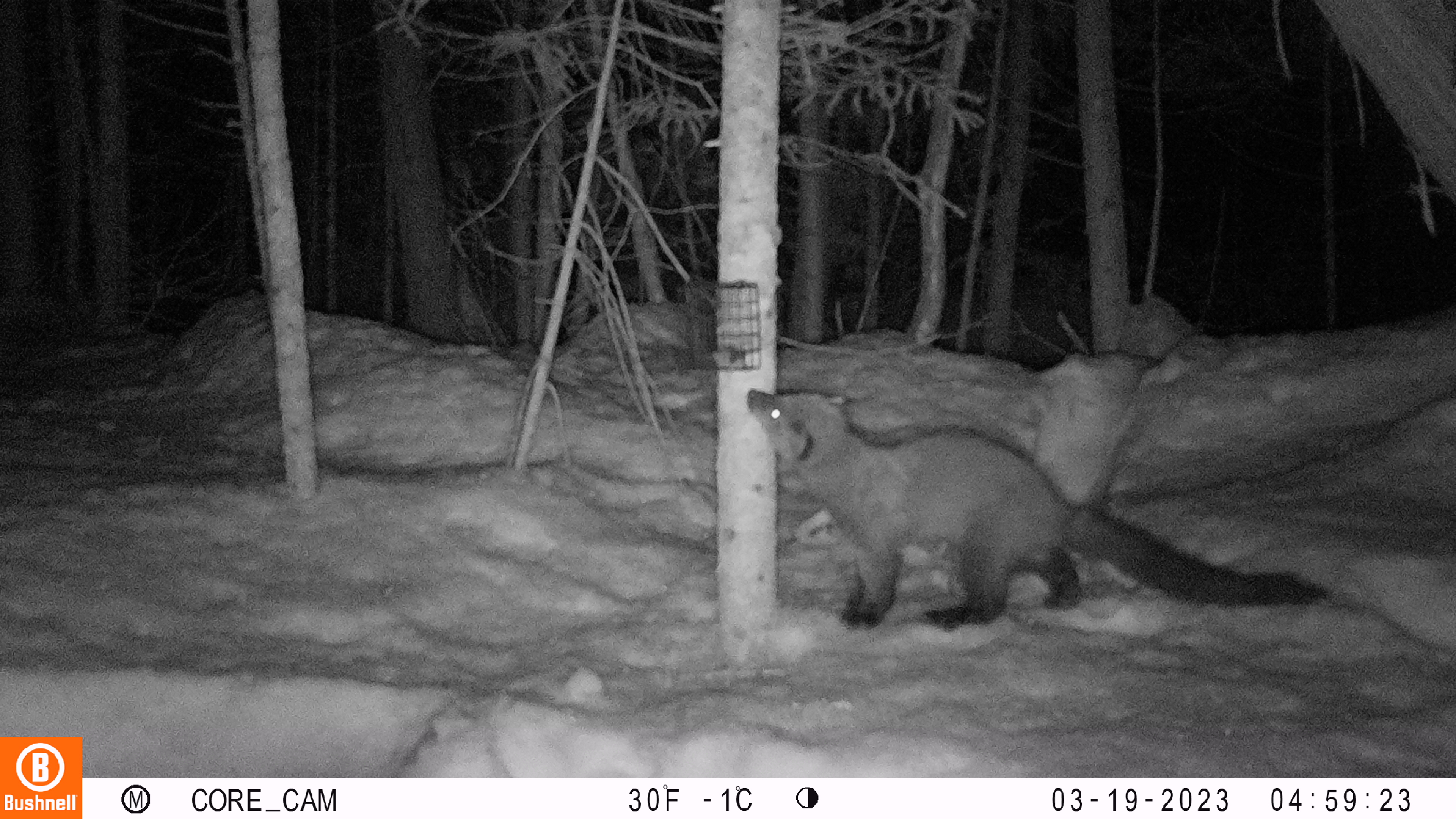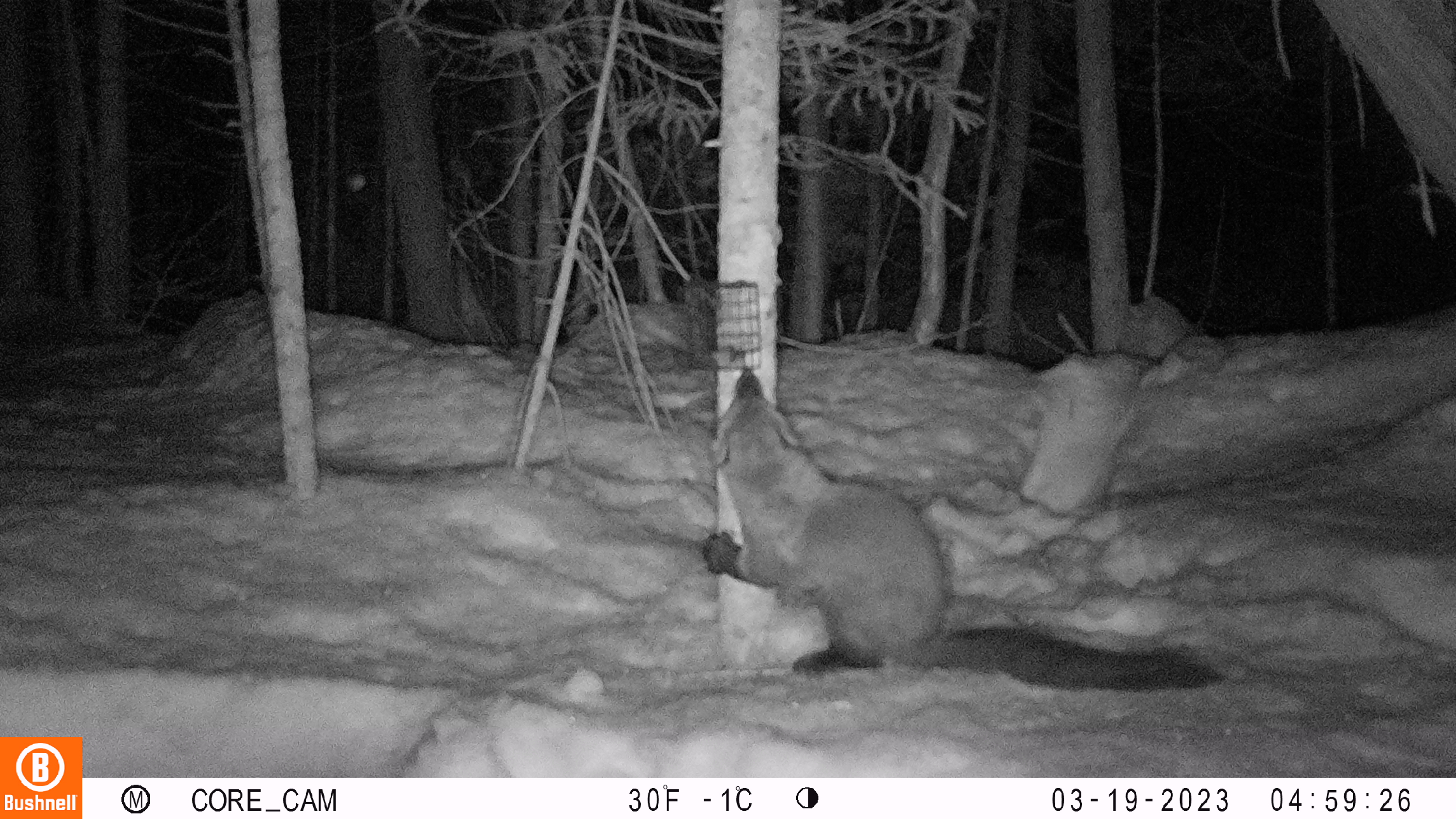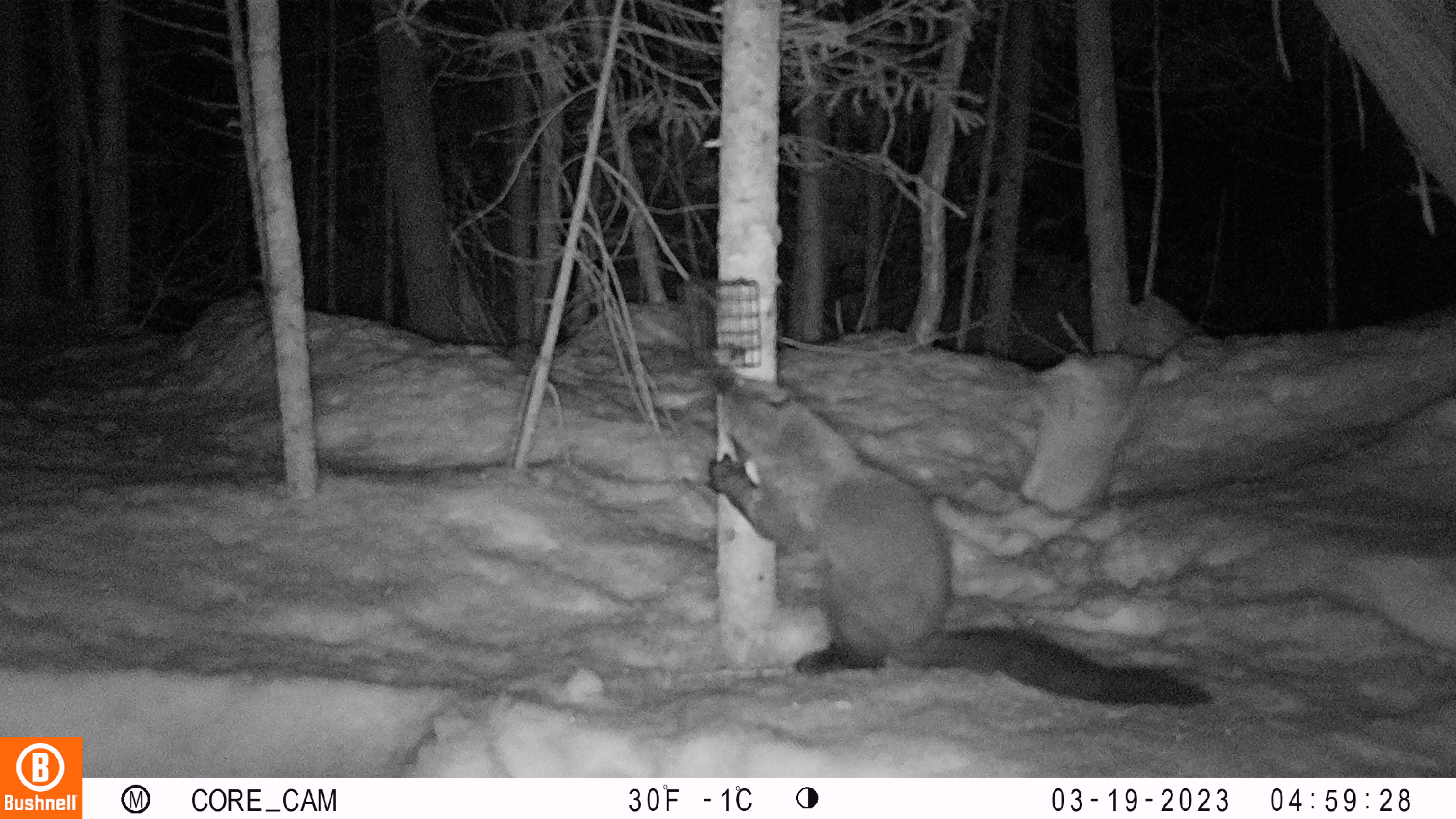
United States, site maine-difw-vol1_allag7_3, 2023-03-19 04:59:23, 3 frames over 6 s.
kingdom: Animalia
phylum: Chordata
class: Mammalia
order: Carnivora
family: Mustelidae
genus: Pekania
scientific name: Pekania pennanti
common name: fisher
Fisher (Pekania pennanti).